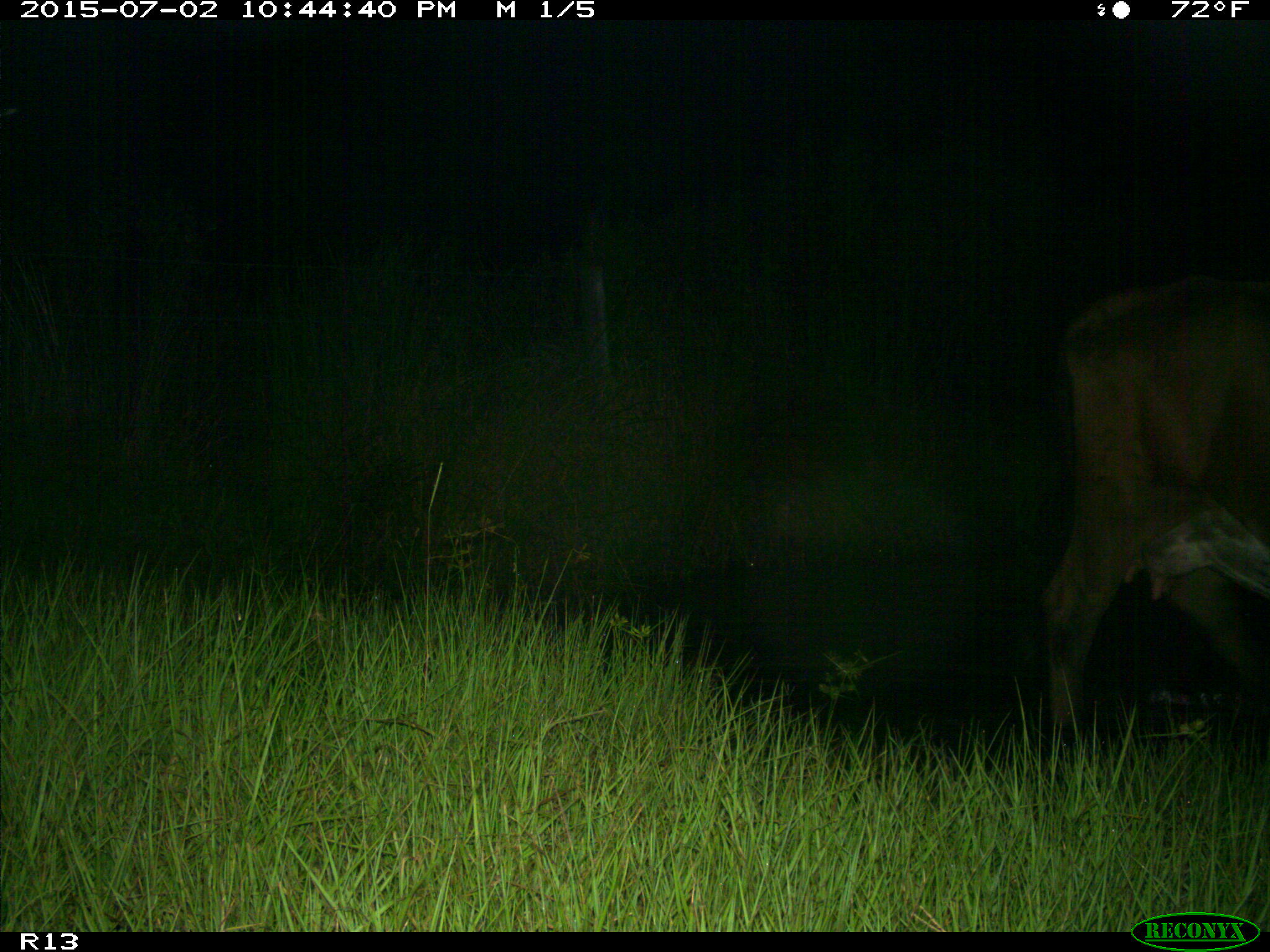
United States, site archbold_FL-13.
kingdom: Animalia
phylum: Chordata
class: Mammalia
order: Artiodactyla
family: Bovidae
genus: Bos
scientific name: Bos taurus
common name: domestic cow